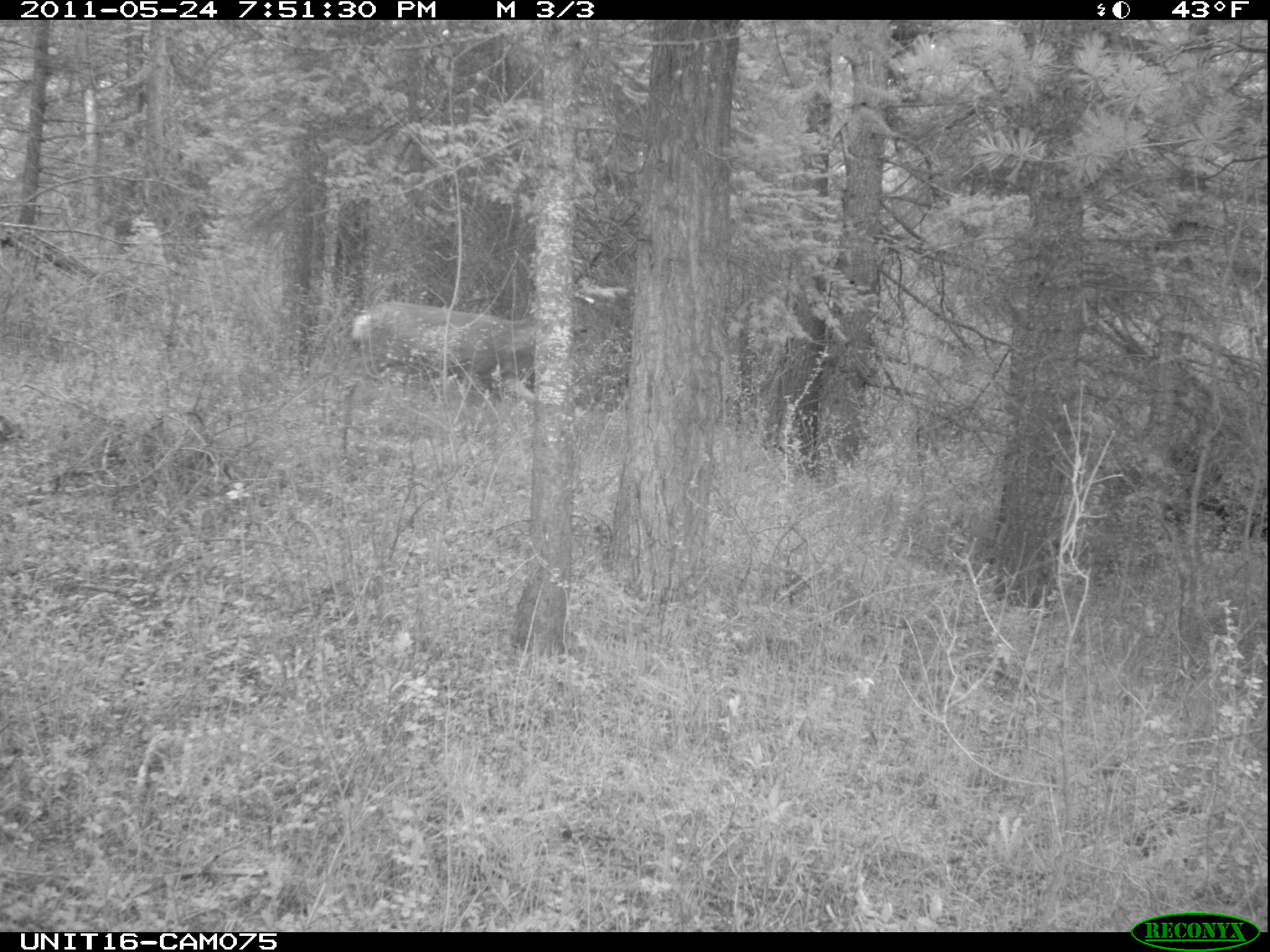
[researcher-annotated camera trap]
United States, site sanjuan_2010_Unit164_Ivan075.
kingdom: Animalia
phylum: Chordata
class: Mammalia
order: Artiodactyla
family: Cervidae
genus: Odocoileus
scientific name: Odocoileus hemionus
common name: mule deer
Odocoileus hemionus (mule deer).